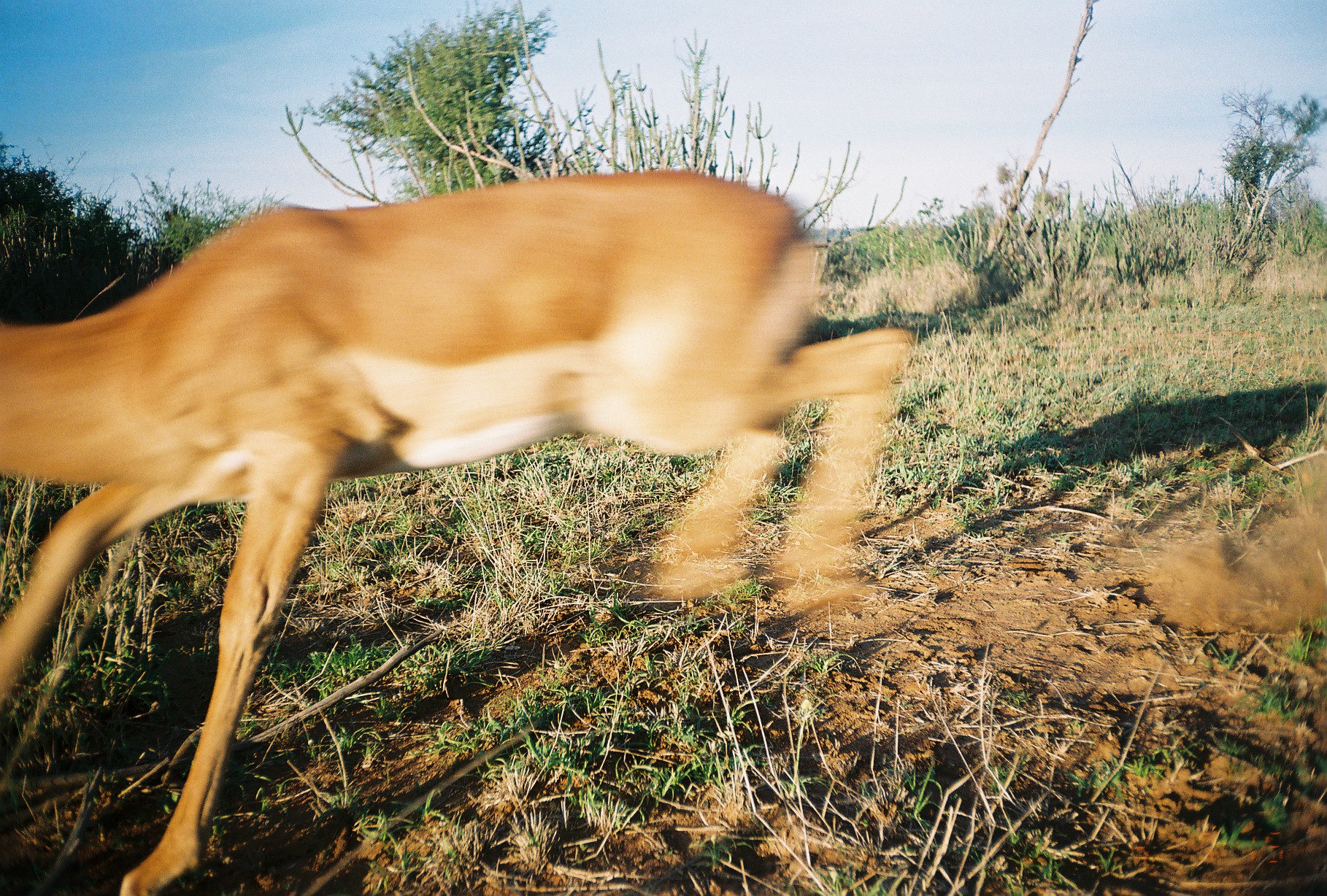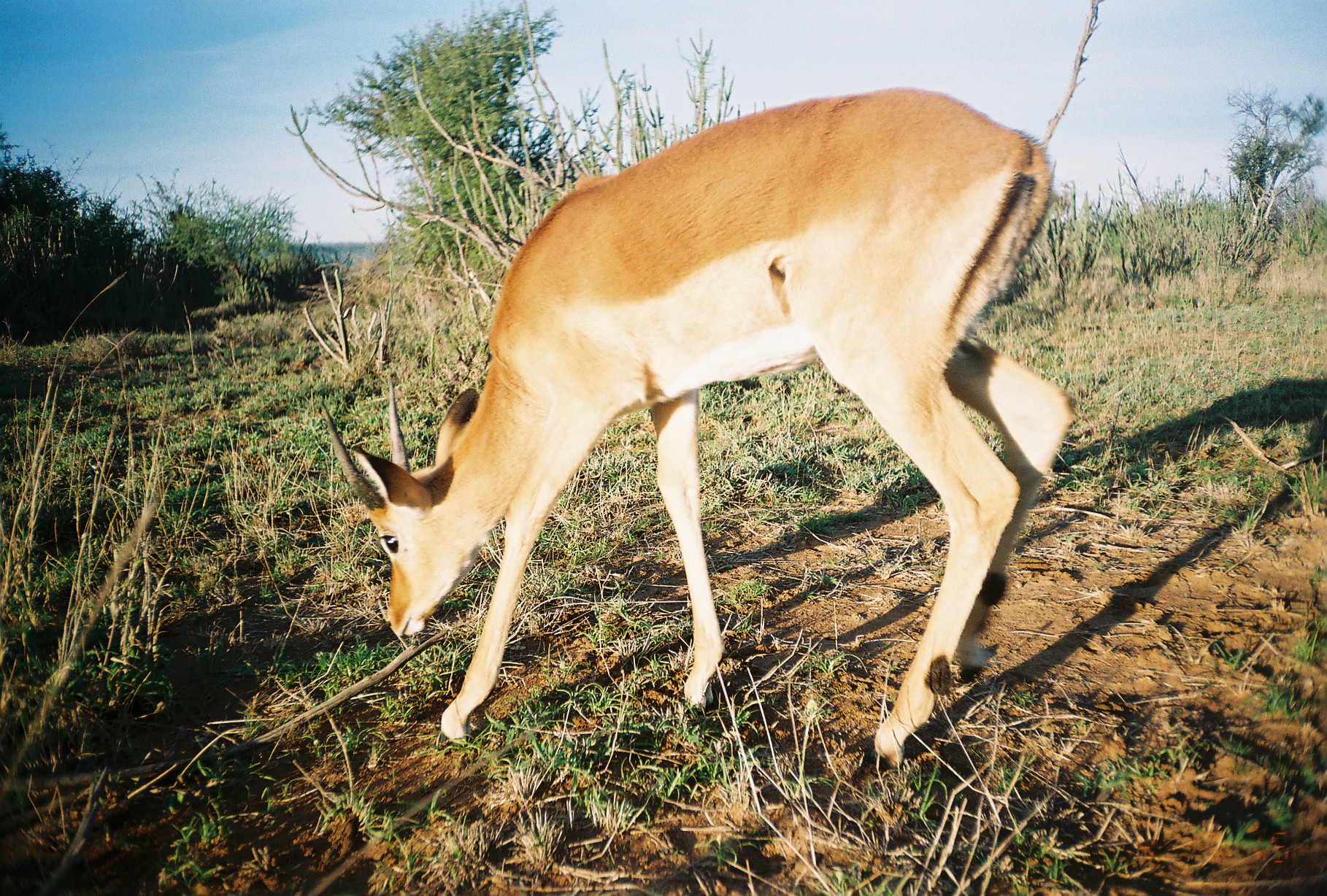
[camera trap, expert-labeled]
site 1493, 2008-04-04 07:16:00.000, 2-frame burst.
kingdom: Animalia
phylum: Chordata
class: Mammalia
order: Artiodactyla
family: Bovidae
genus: Aepyceros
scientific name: Aepyceros melampus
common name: impala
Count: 1.